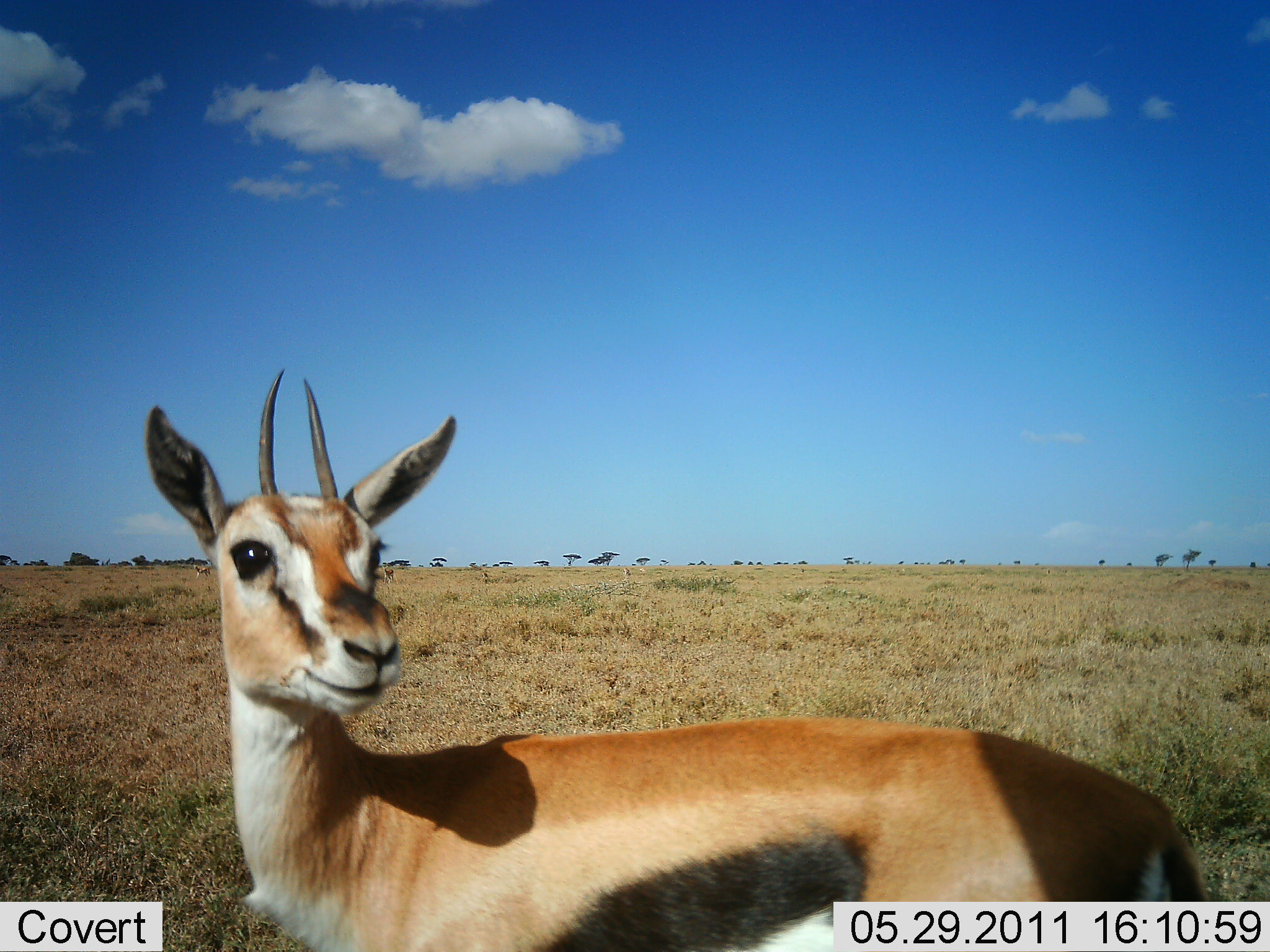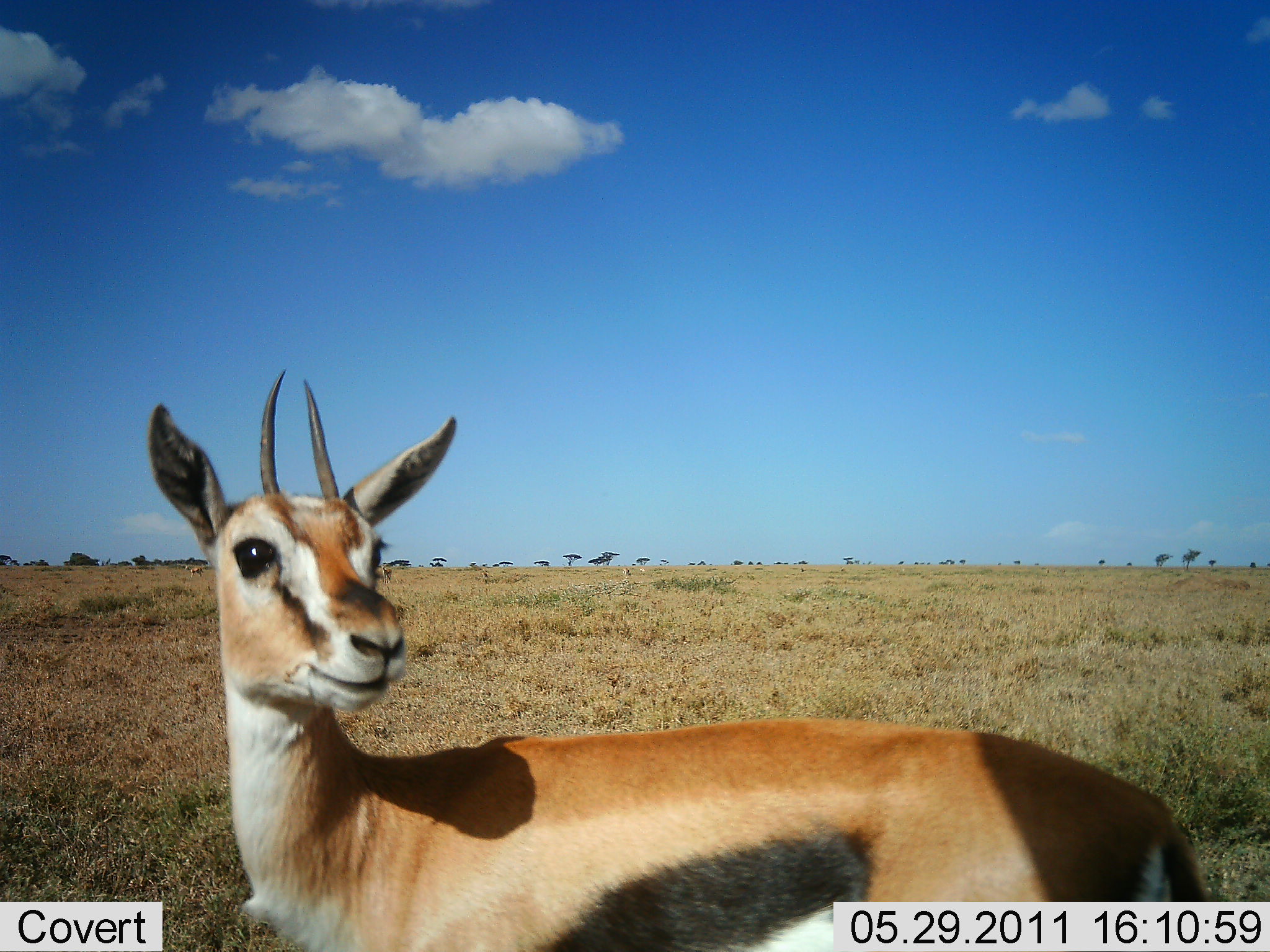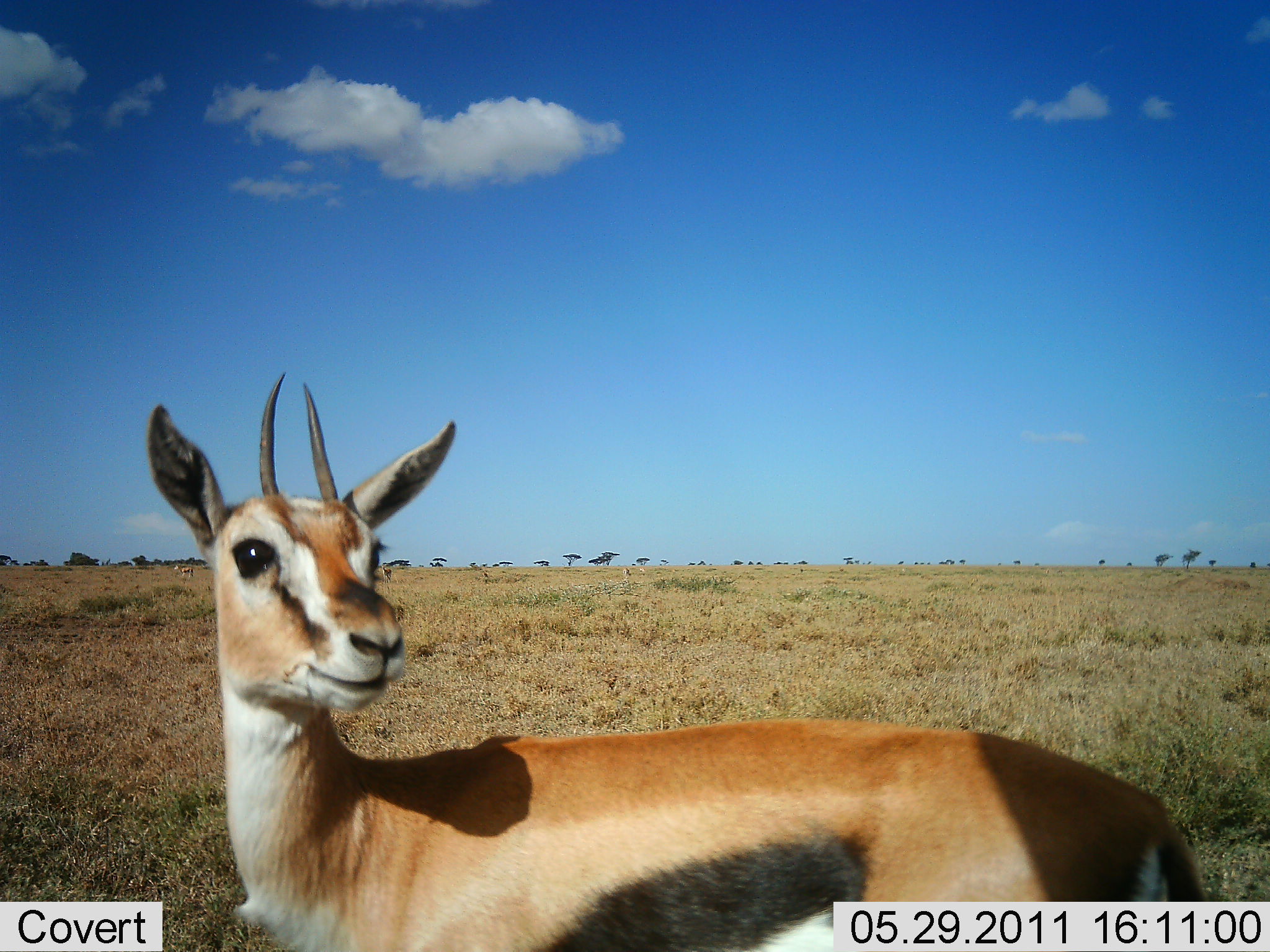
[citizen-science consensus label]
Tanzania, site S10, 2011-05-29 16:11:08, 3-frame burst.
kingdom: Animalia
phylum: Chordata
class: Mammalia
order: Artiodactyla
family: Bovidae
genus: Eudorcas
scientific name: Eudorcas thomsonii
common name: thomson's gazelle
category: gazellethomsons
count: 1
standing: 100%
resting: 0%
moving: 18%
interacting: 0%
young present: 0%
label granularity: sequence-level